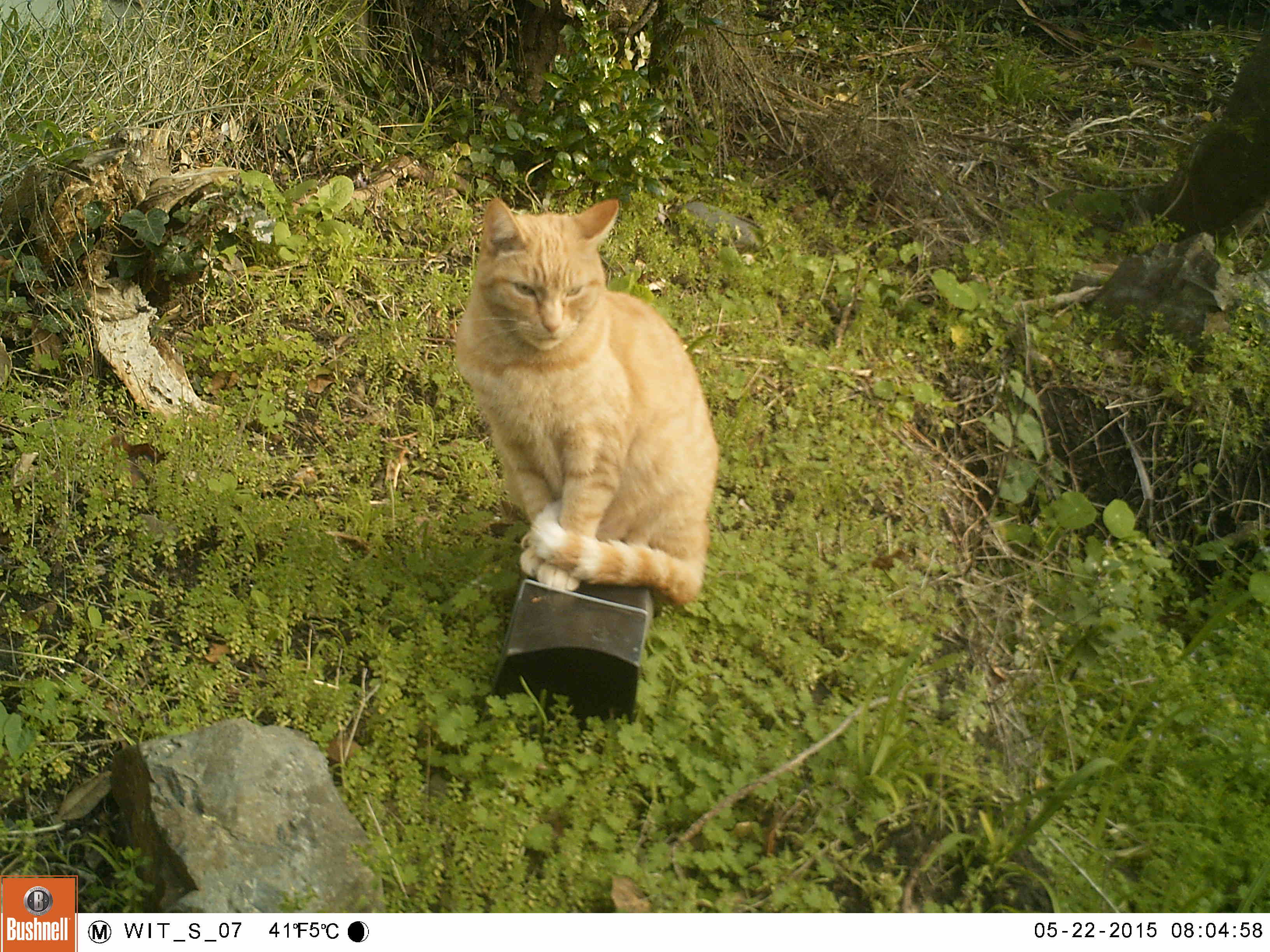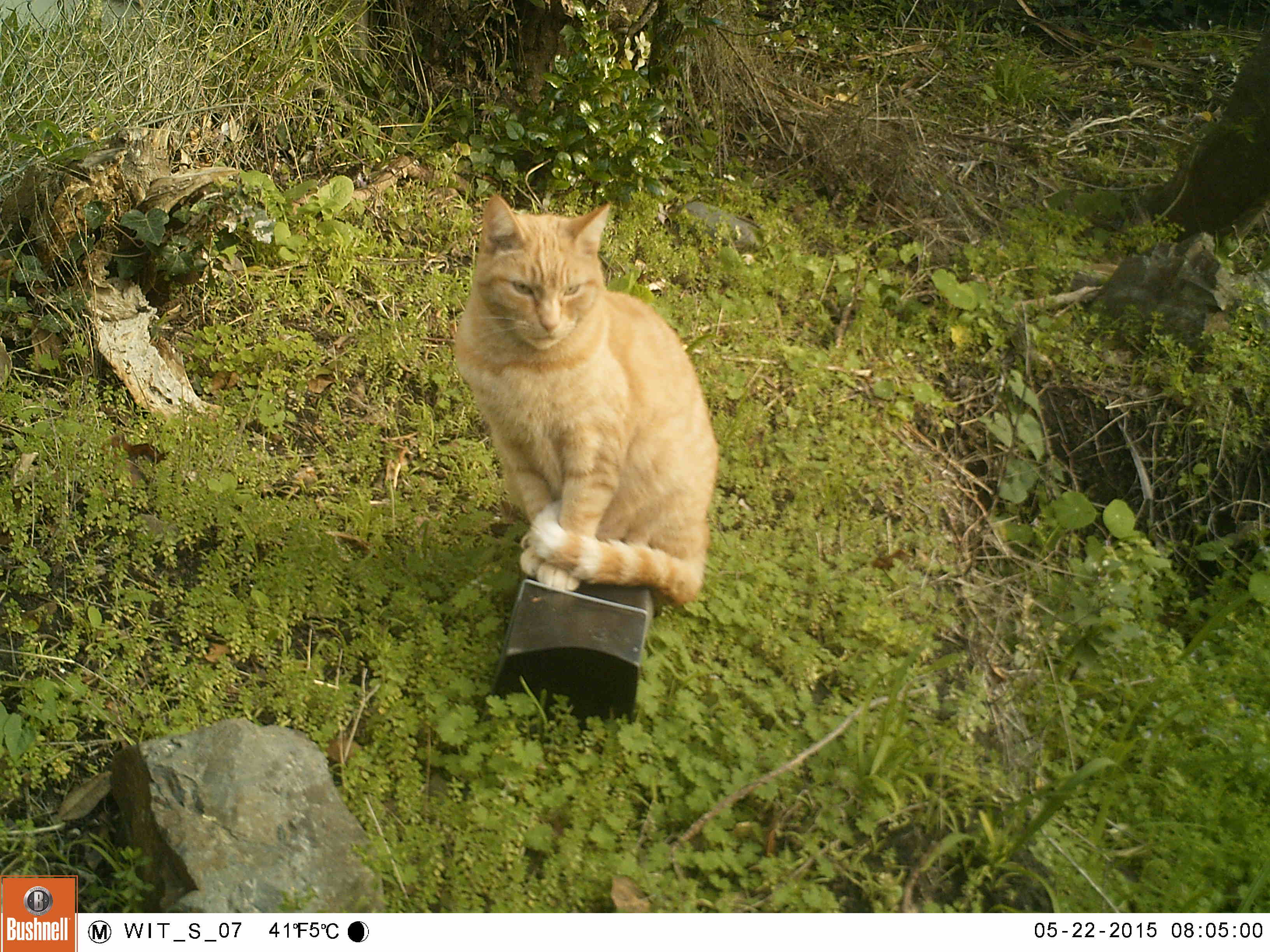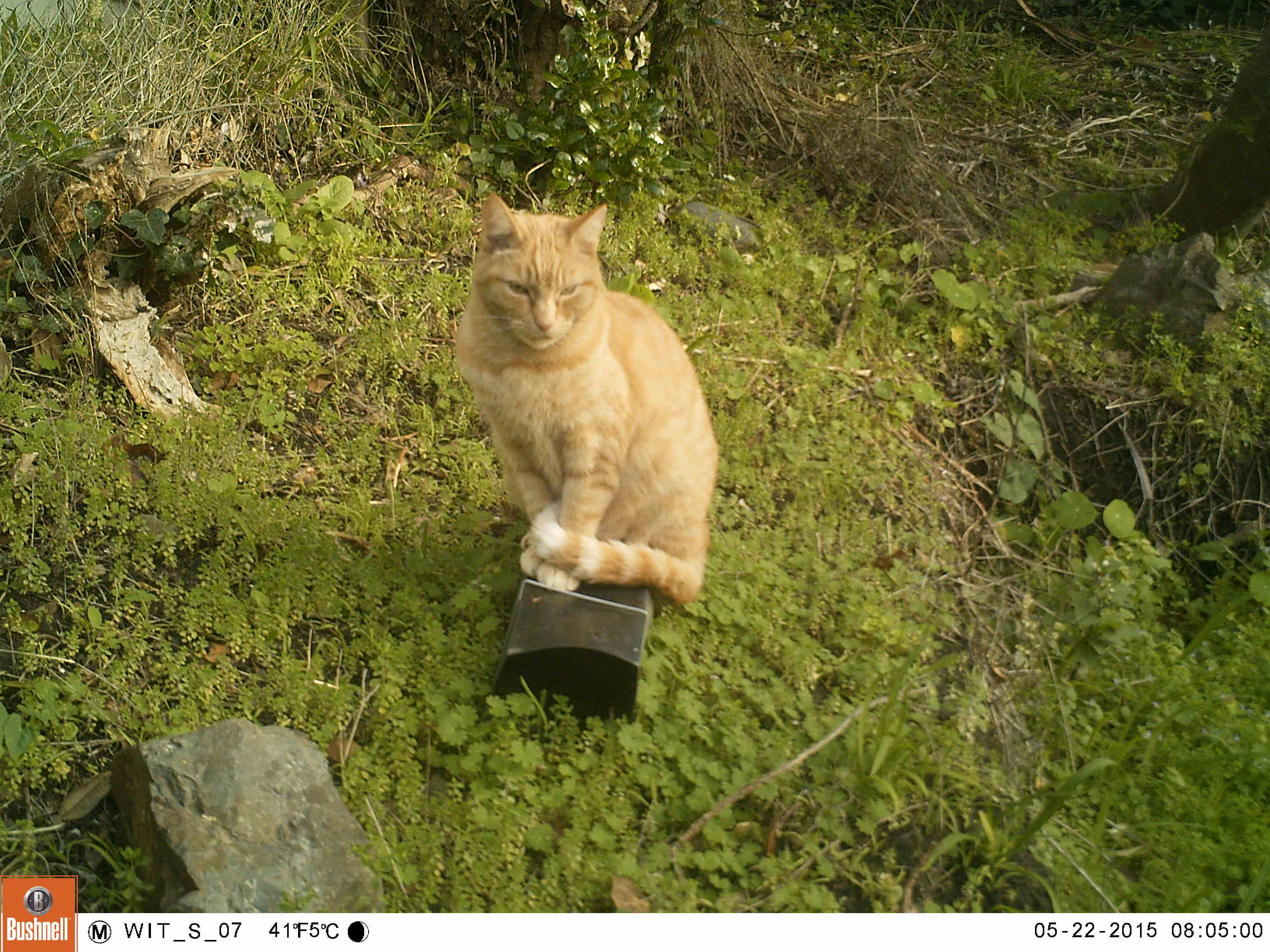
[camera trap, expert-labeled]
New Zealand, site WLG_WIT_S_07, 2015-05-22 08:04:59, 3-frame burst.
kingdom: Animalia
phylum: Chordata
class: Mammalia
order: Carnivora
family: Felidae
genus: Felis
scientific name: Felis catus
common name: domestic cat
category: cat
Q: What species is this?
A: Cat (domestic cat) (Felis catus).